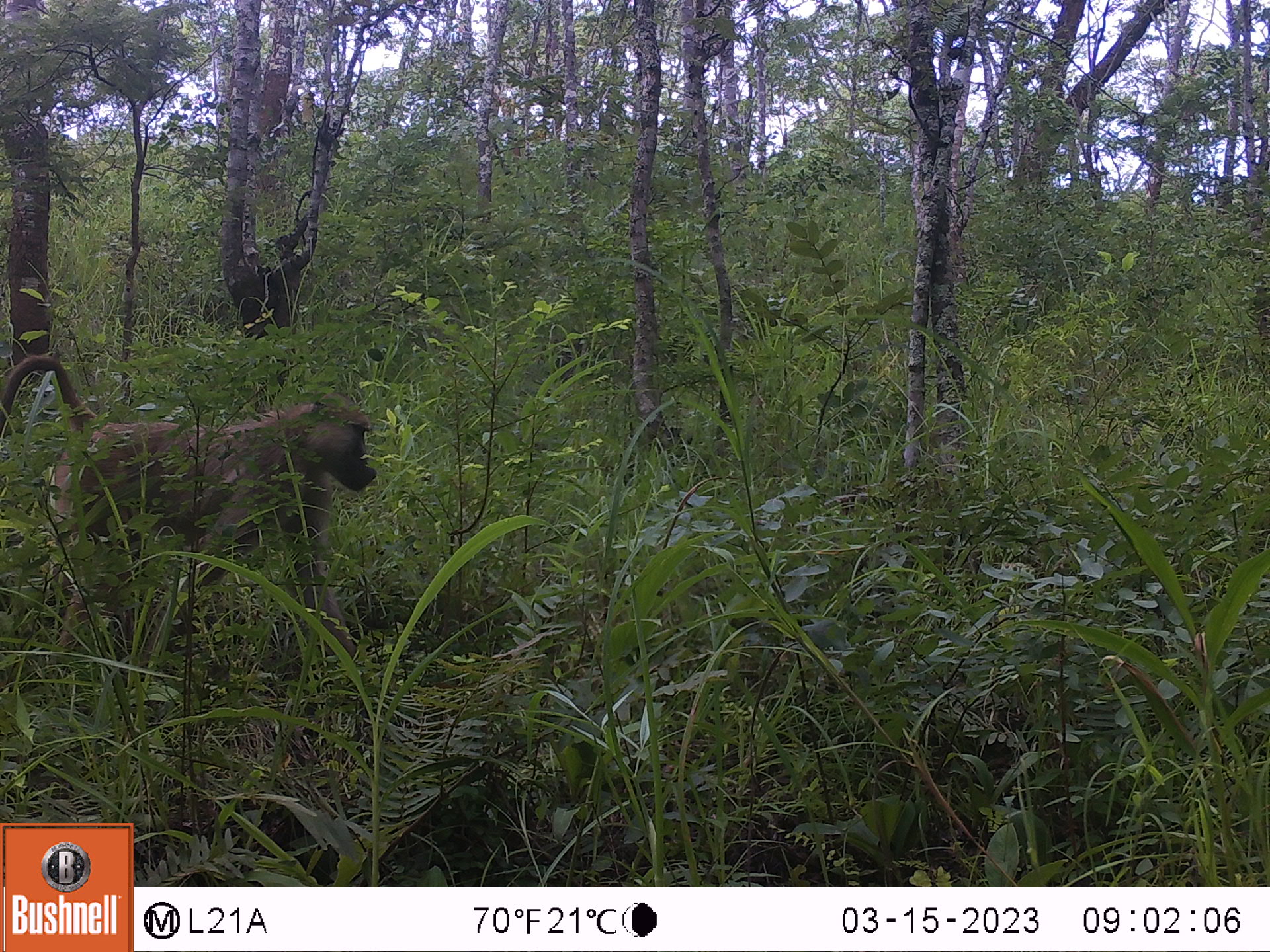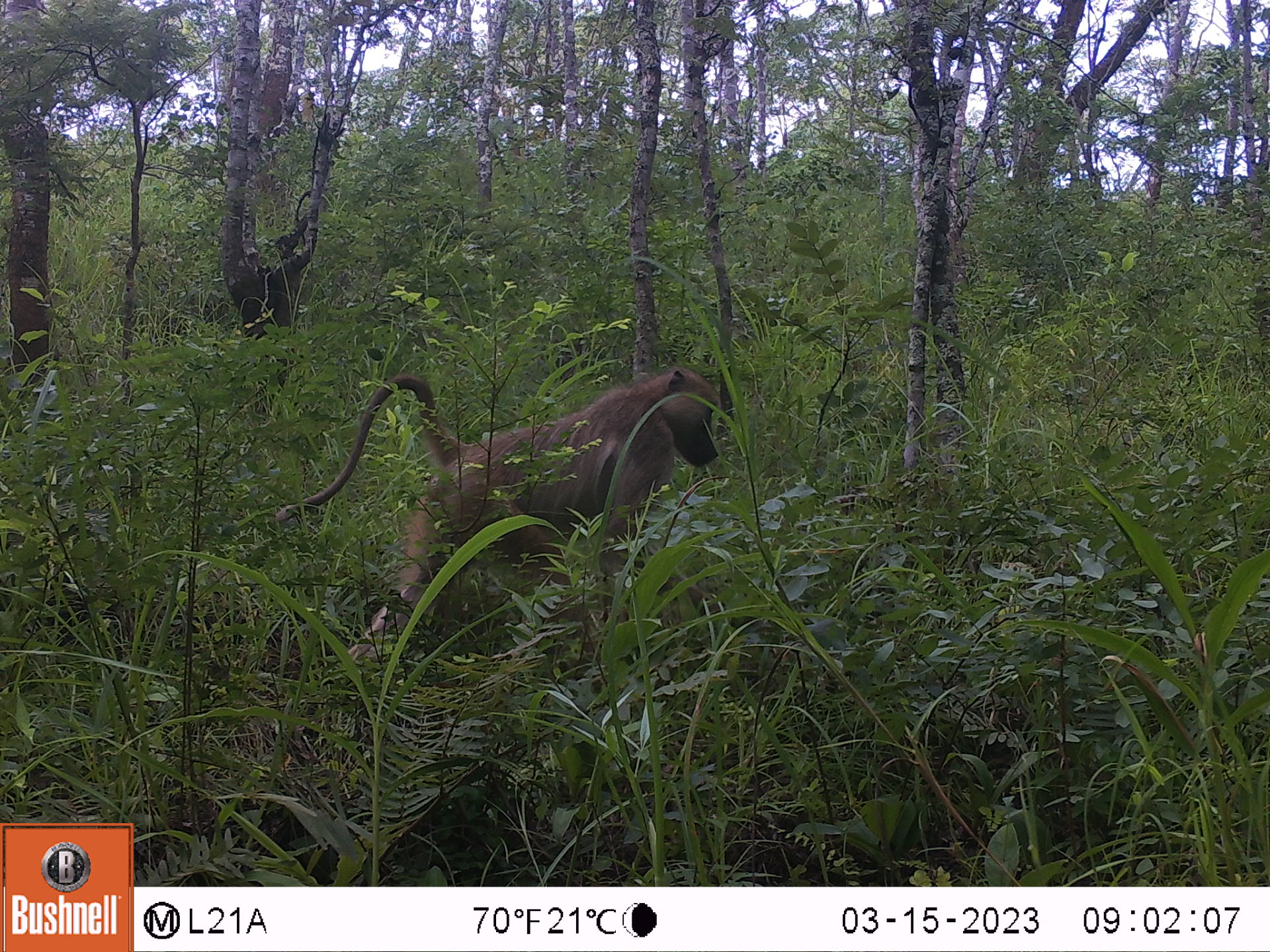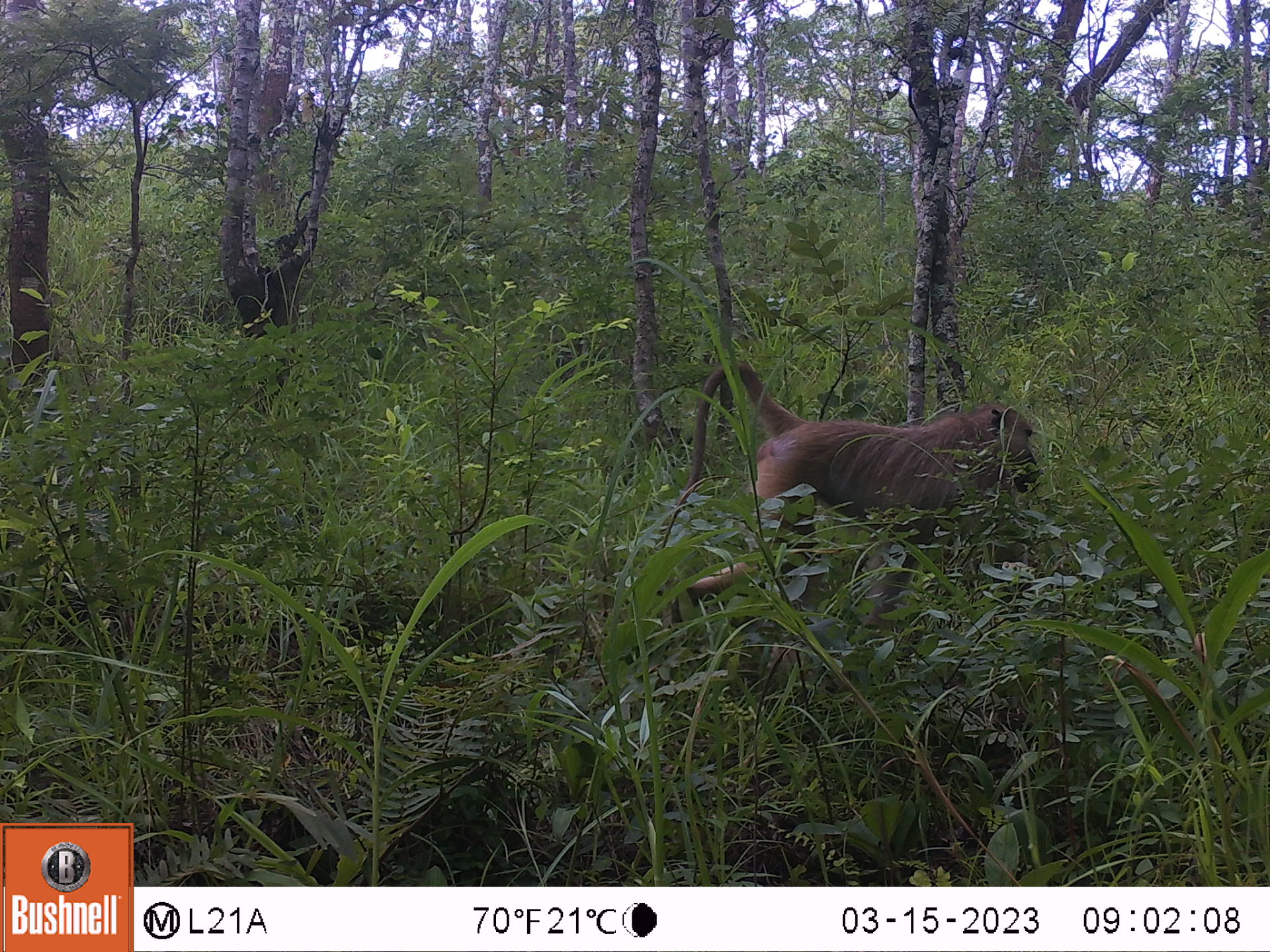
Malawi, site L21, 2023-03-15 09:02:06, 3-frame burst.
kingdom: Animalia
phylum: Chordata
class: Mammalia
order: Primates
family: Cercopithecidae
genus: Papio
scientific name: Papio cynocephalus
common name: yellow baboon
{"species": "yellow baboon (Papio cynocephalus)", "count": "1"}